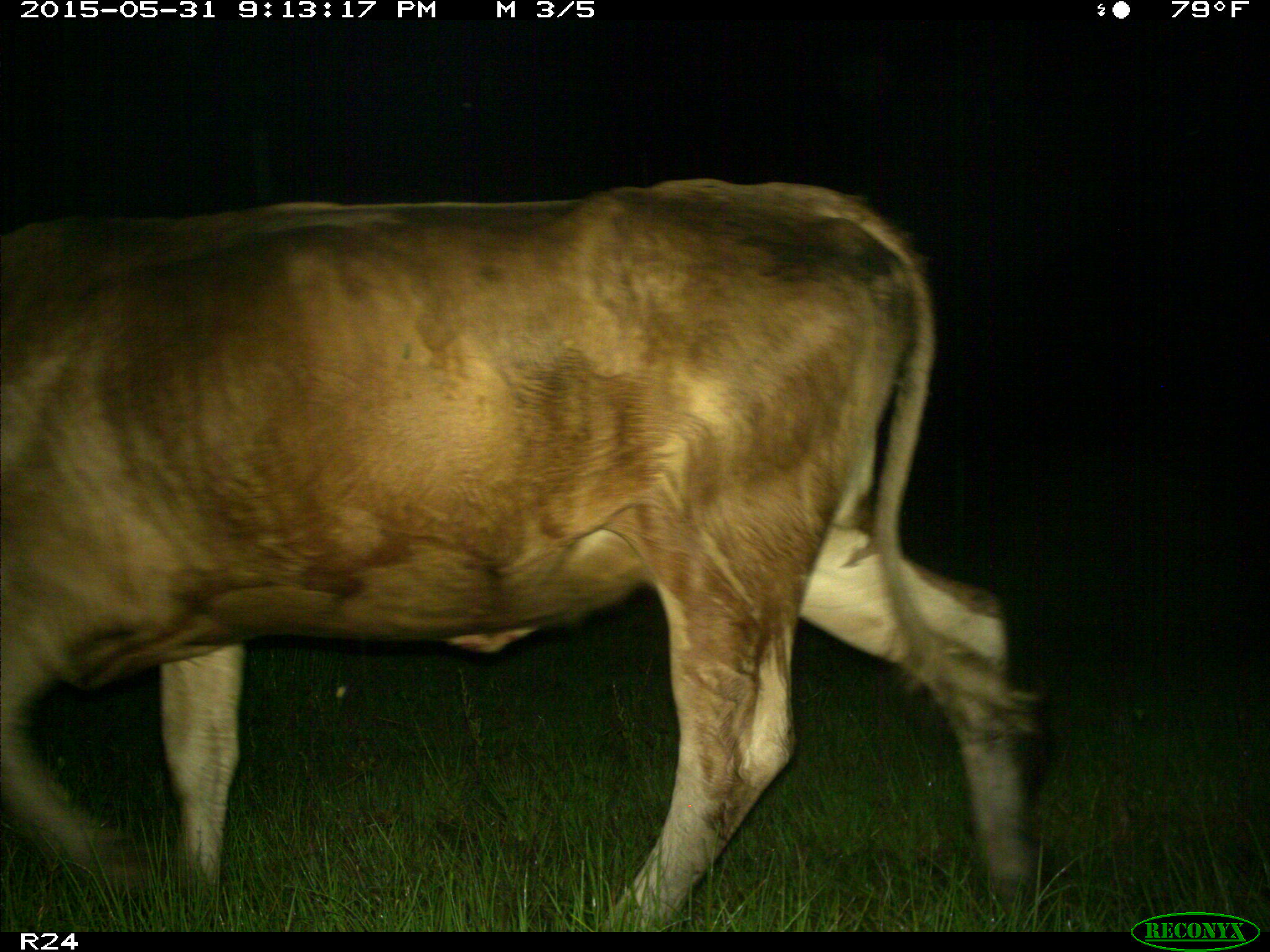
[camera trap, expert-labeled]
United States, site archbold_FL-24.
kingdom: Animalia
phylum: Chordata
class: Mammalia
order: Artiodactyla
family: Bovidae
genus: Bos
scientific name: Bos taurus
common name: domestic cow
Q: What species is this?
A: Bos taurus (domestic cow).